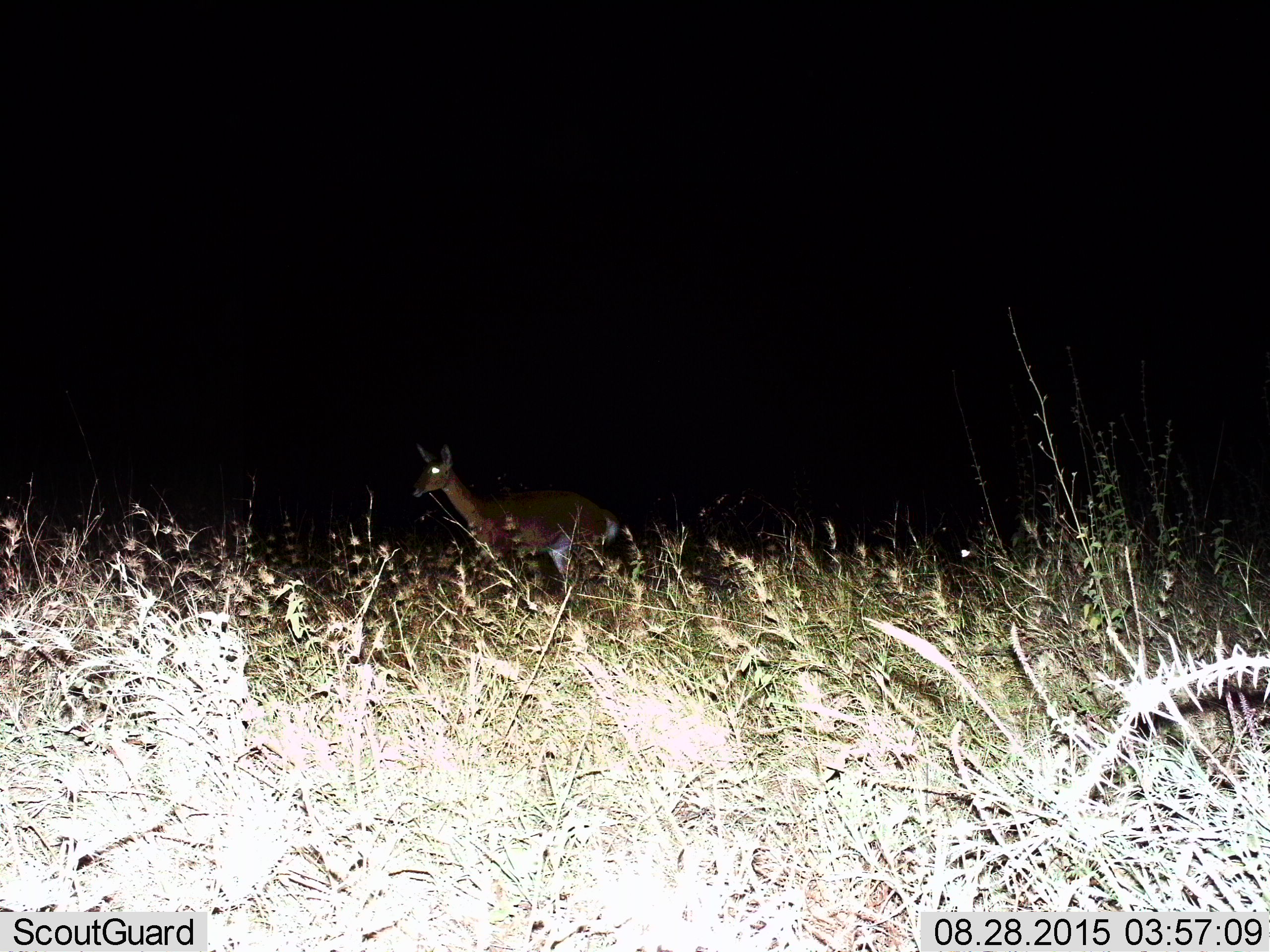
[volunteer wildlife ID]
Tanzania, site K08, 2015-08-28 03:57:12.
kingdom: Animalia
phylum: Chordata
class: Mammalia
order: Artiodactyla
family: Bovidae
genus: Aepyceros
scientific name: Aepyceros melampus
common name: impala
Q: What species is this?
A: Impala (Aepyceros melampus).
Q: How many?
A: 1.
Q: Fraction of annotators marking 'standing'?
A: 100%.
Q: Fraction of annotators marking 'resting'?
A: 33%.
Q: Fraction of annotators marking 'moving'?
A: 0%.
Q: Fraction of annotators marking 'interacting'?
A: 0%.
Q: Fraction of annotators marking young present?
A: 0%.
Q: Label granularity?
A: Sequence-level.